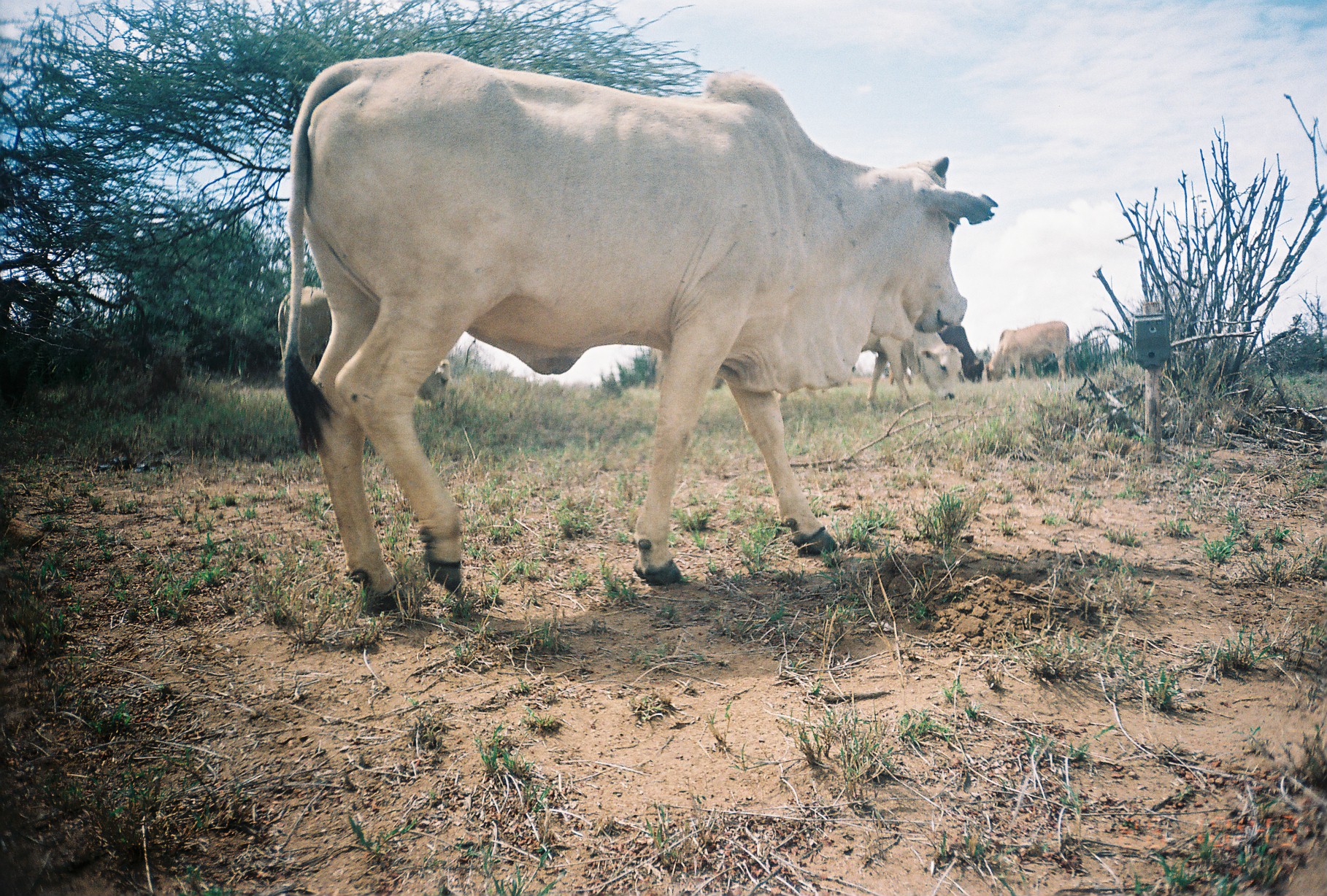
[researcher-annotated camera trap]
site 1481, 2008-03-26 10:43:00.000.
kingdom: Animalia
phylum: Chordata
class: Mammalia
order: Artiodactyla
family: Bovidae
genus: Bos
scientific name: Bos taurus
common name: domestic cattle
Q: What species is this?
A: Bos taurus (domestic cattle).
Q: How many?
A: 6.